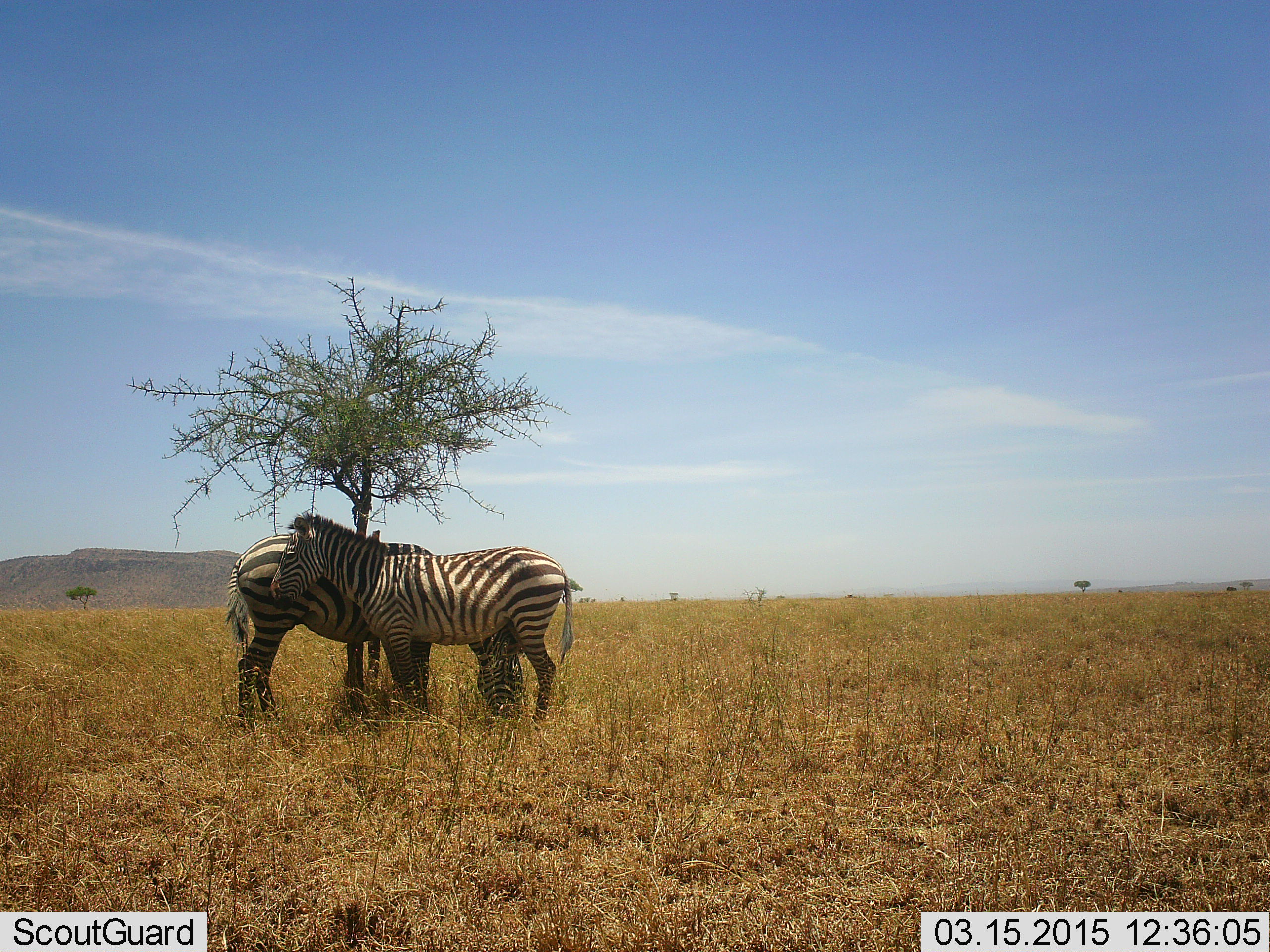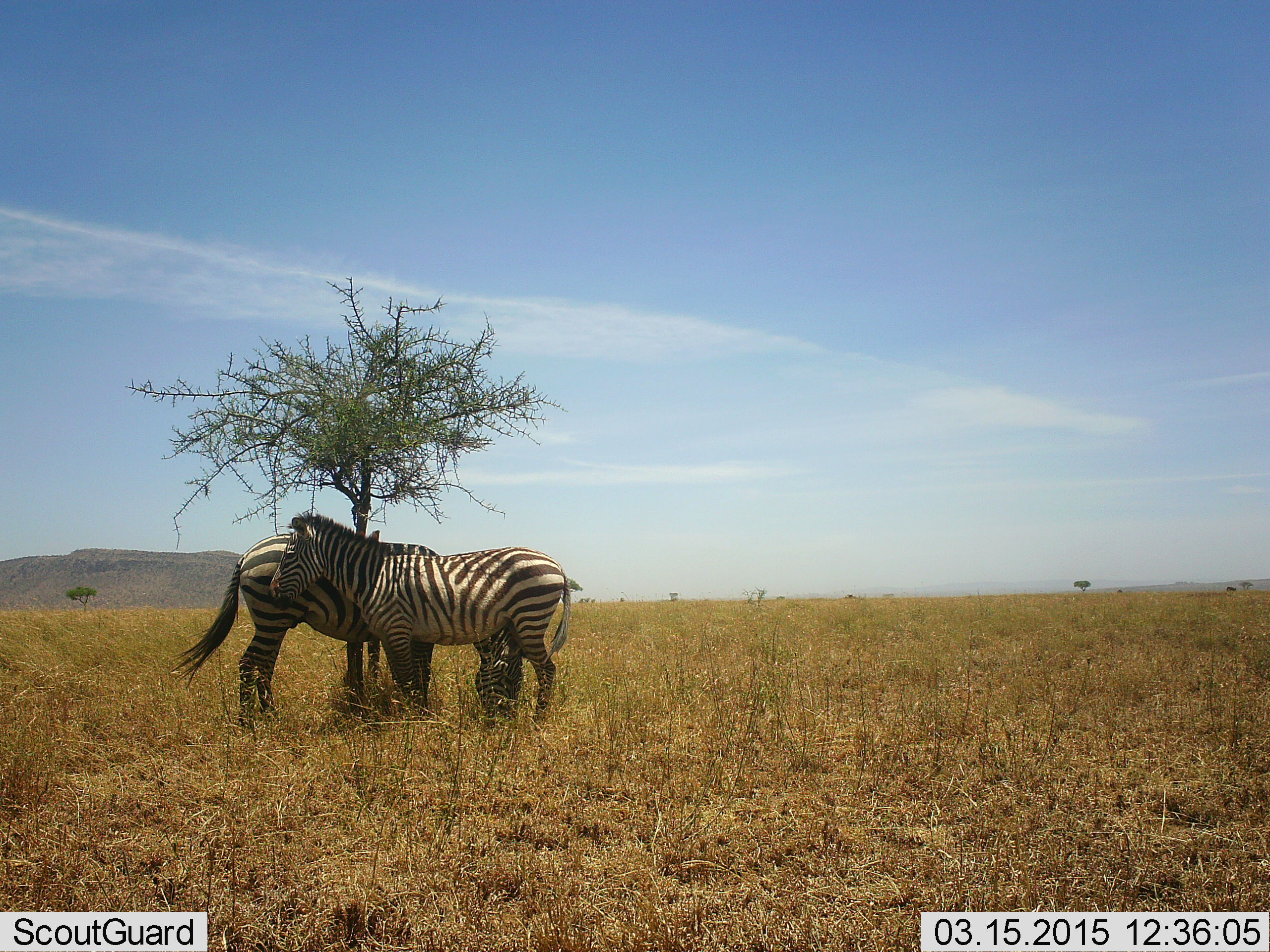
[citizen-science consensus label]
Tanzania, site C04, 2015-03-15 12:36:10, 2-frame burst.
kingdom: Animalia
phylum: Chordata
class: Mammalia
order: Perissodactyla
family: Equidae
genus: Equus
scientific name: Equus quagga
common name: plains zebra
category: zebra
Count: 2.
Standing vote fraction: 80%.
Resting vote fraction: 10%.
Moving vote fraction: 0%.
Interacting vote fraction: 20%.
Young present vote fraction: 0%.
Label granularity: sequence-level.